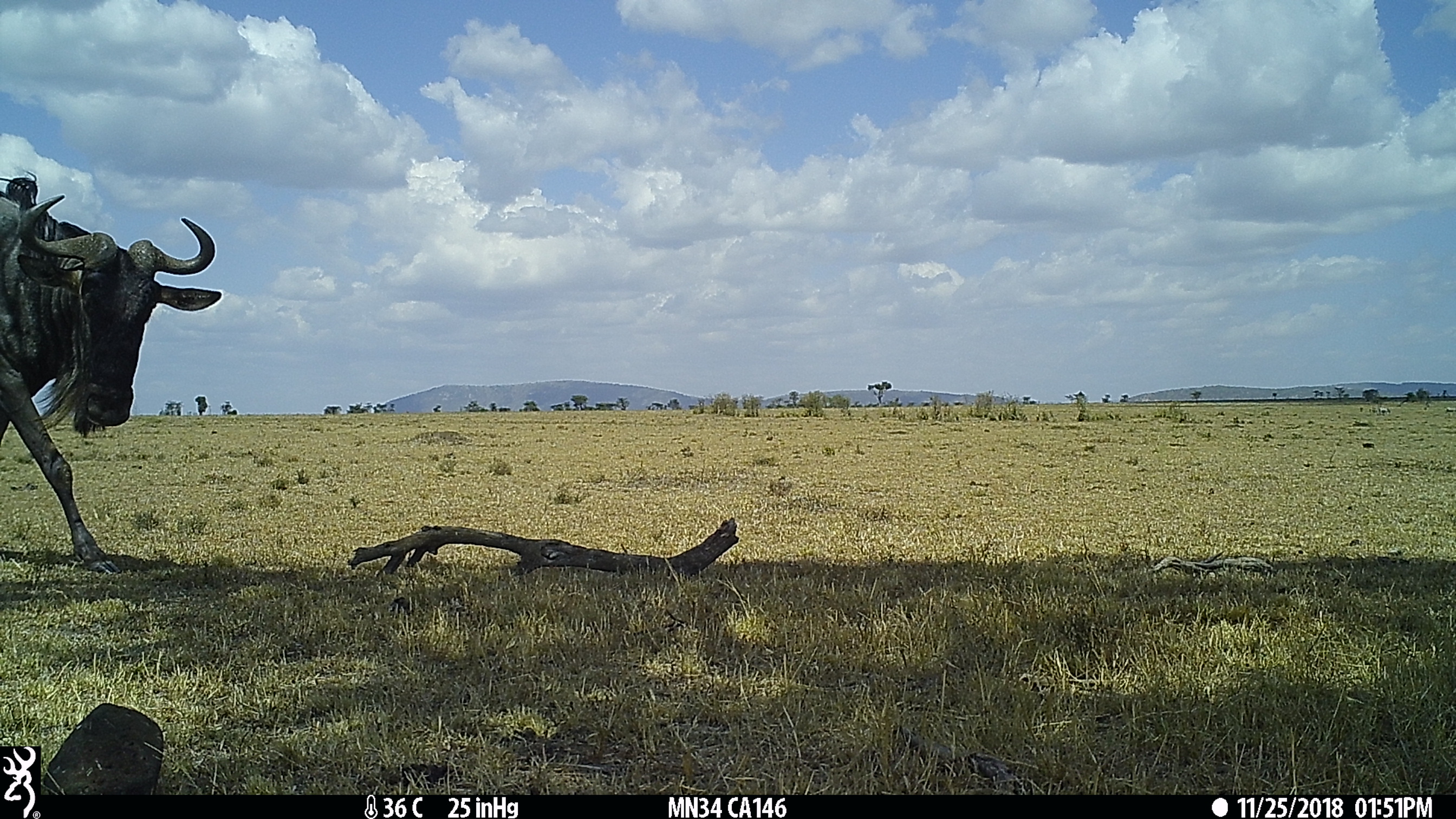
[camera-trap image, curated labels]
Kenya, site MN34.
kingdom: Animalia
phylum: Chordata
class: Mammalia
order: Artiodactyla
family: Bovidae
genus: Connochaetes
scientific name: Connochaetes taurinus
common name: blue wildebeest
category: wildebeest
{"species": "wildebeest (blue wildebeest) (Connochaetes taurinus)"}